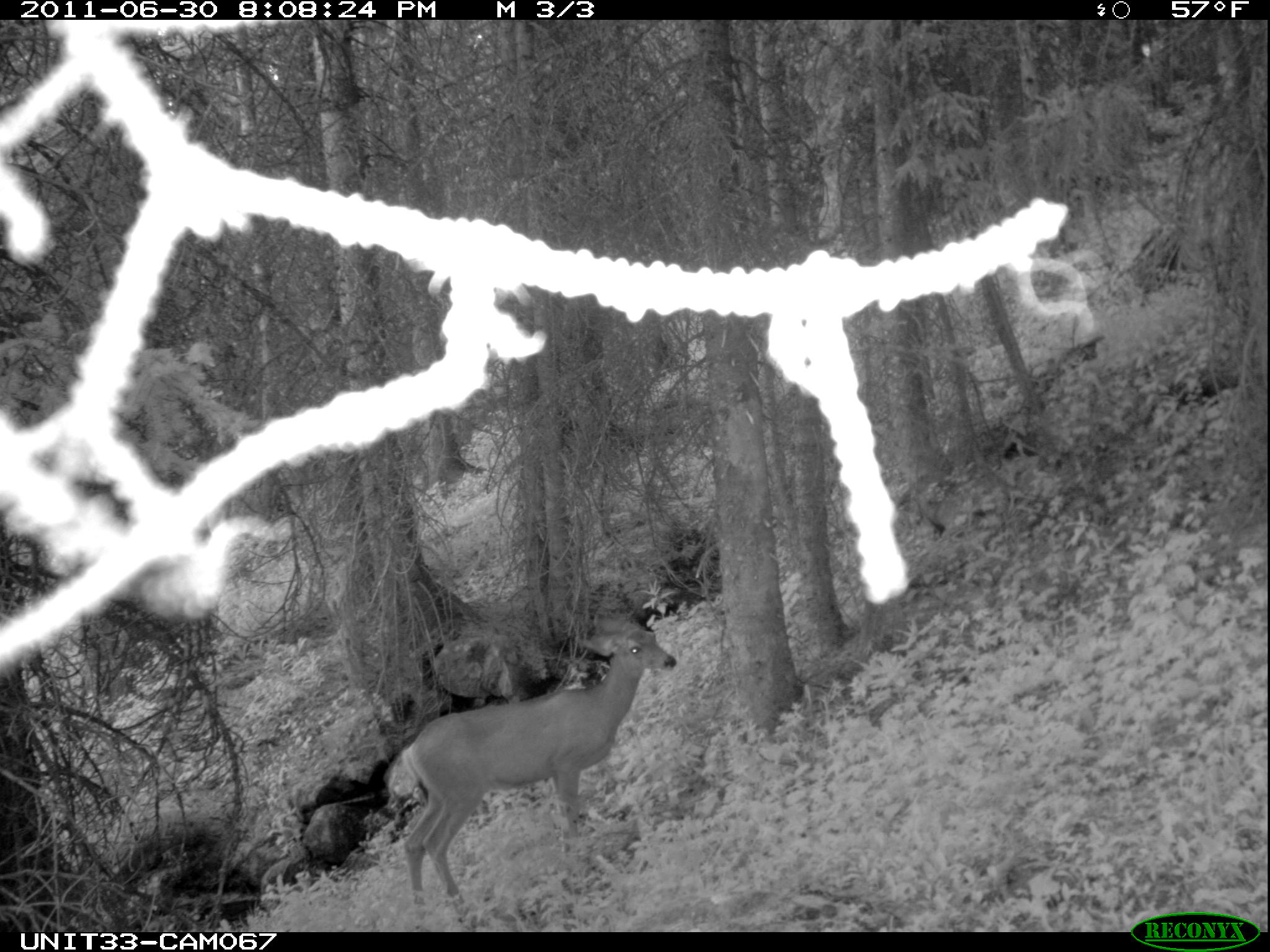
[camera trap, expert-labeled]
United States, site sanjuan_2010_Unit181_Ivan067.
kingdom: Animalia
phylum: Chordata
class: Mammalia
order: Artiodactyla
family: Cervidae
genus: Odocoileus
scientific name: Odocoileus hemionus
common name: mule deer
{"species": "Odocoileus hemionus (mule deer)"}